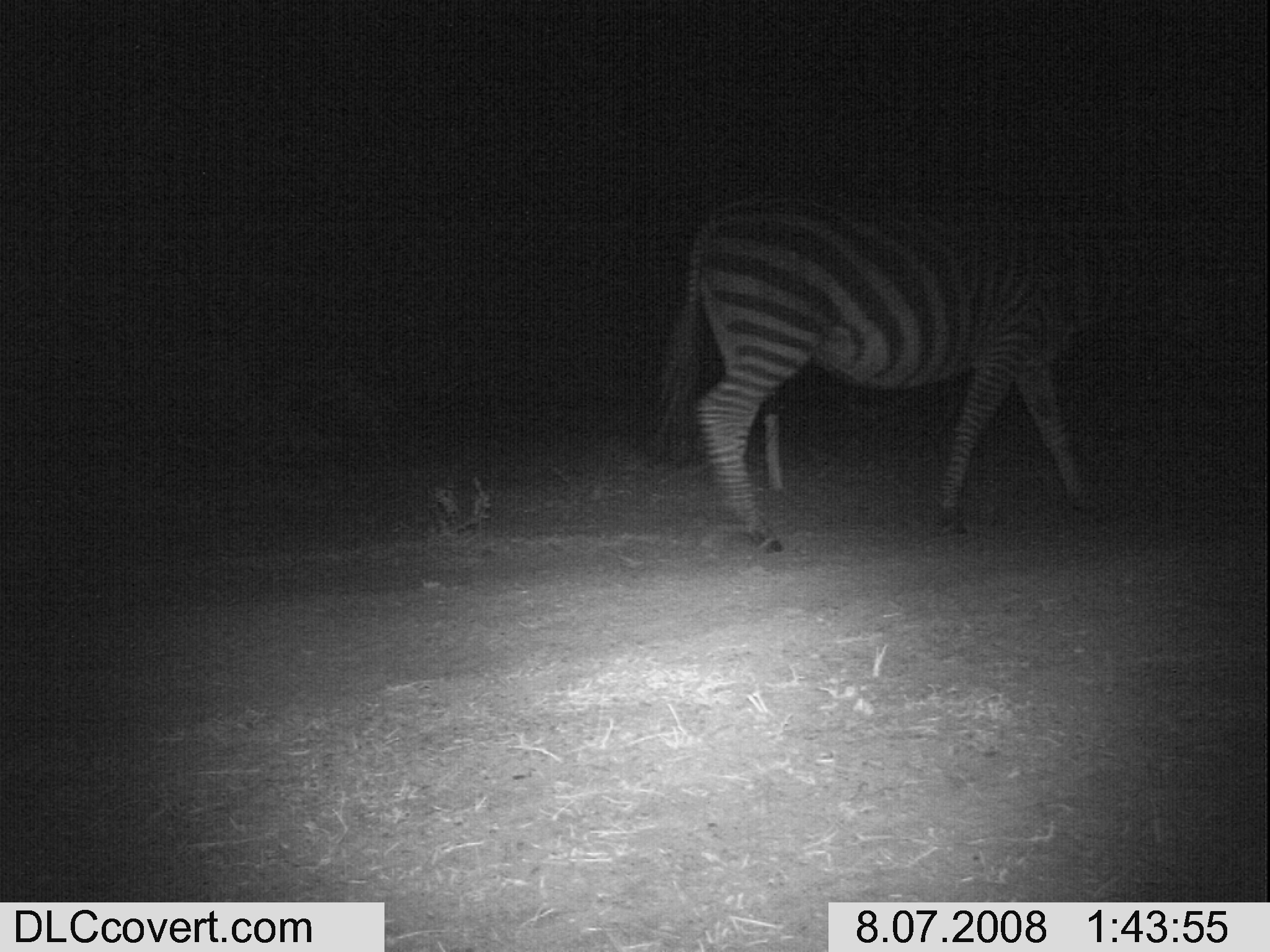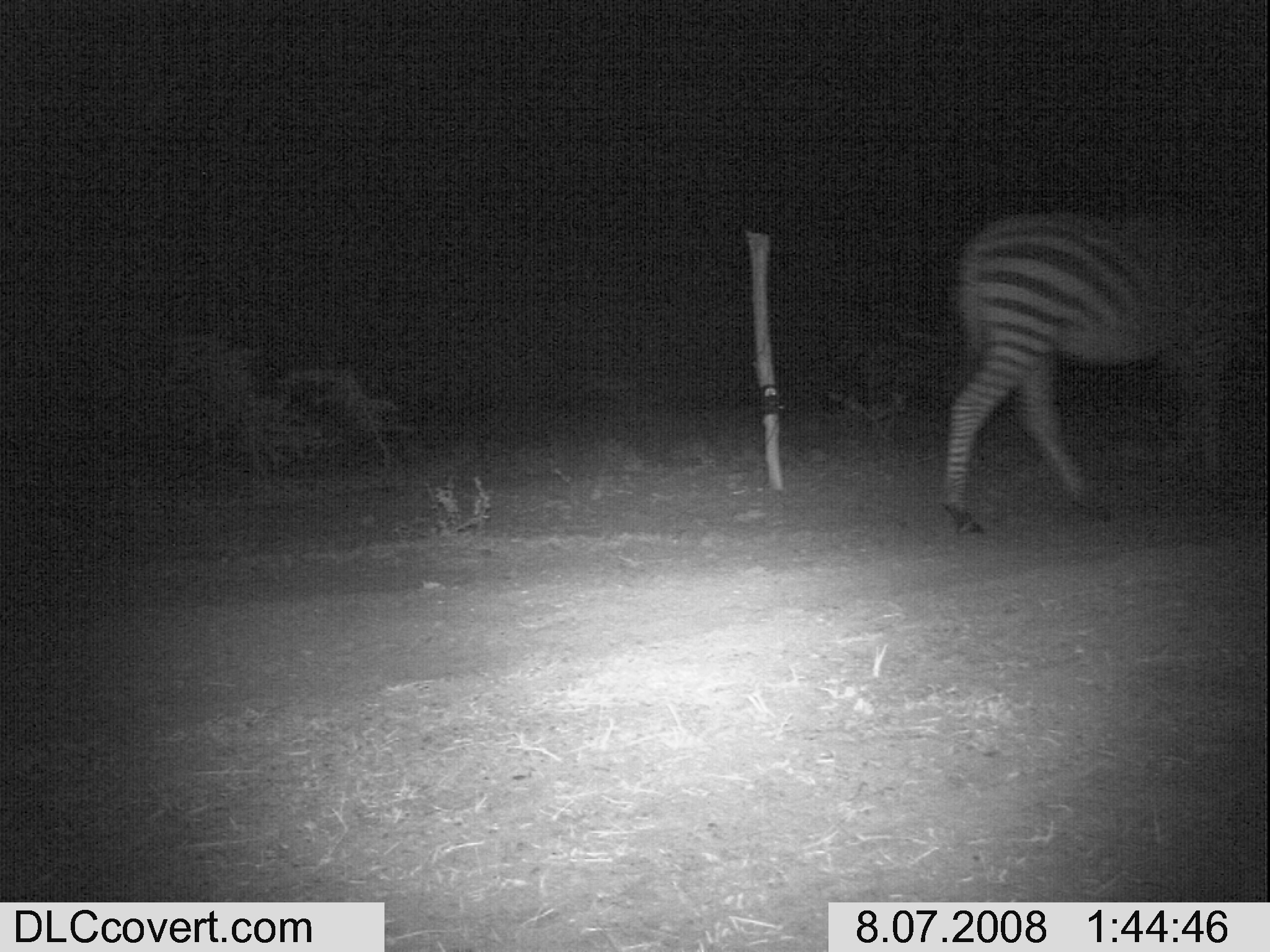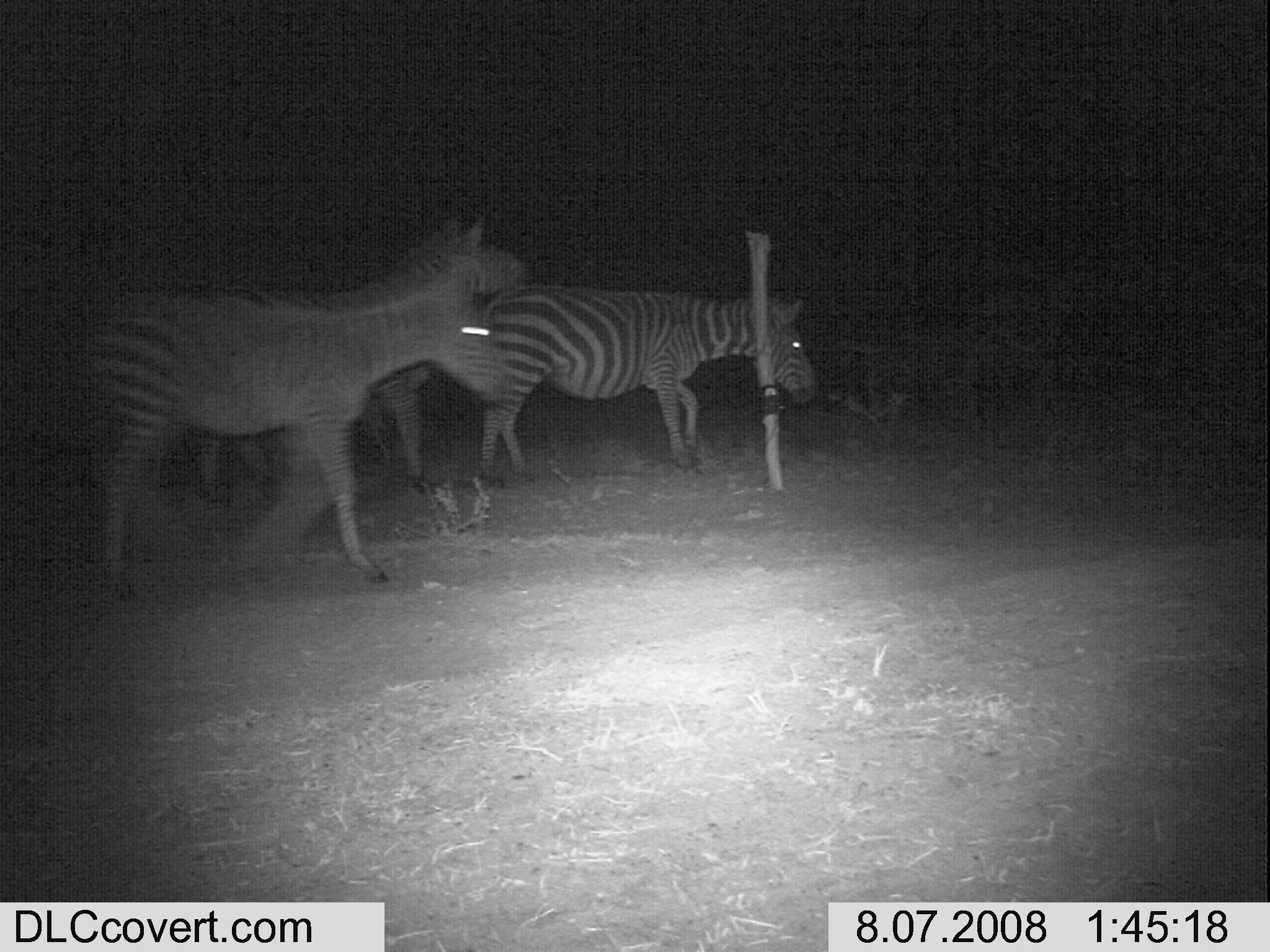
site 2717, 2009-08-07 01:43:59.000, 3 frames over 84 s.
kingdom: Animalia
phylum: Chordata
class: Mammalia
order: Perissodactyla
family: Equidae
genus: Equus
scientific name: Equus quagga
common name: plains zebra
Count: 1.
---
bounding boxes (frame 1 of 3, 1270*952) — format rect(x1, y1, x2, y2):
equus quagga: rect(663, 196, 1131, 554)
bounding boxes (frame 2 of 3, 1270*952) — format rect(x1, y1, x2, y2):
equus quagga: rect(940, 204, 1268, 535)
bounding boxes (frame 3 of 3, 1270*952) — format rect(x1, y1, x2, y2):
equus quagga: rect(93, 278, 512, 602); rect(190, 221, 525, 487); rect(478, 290, 814, 476)